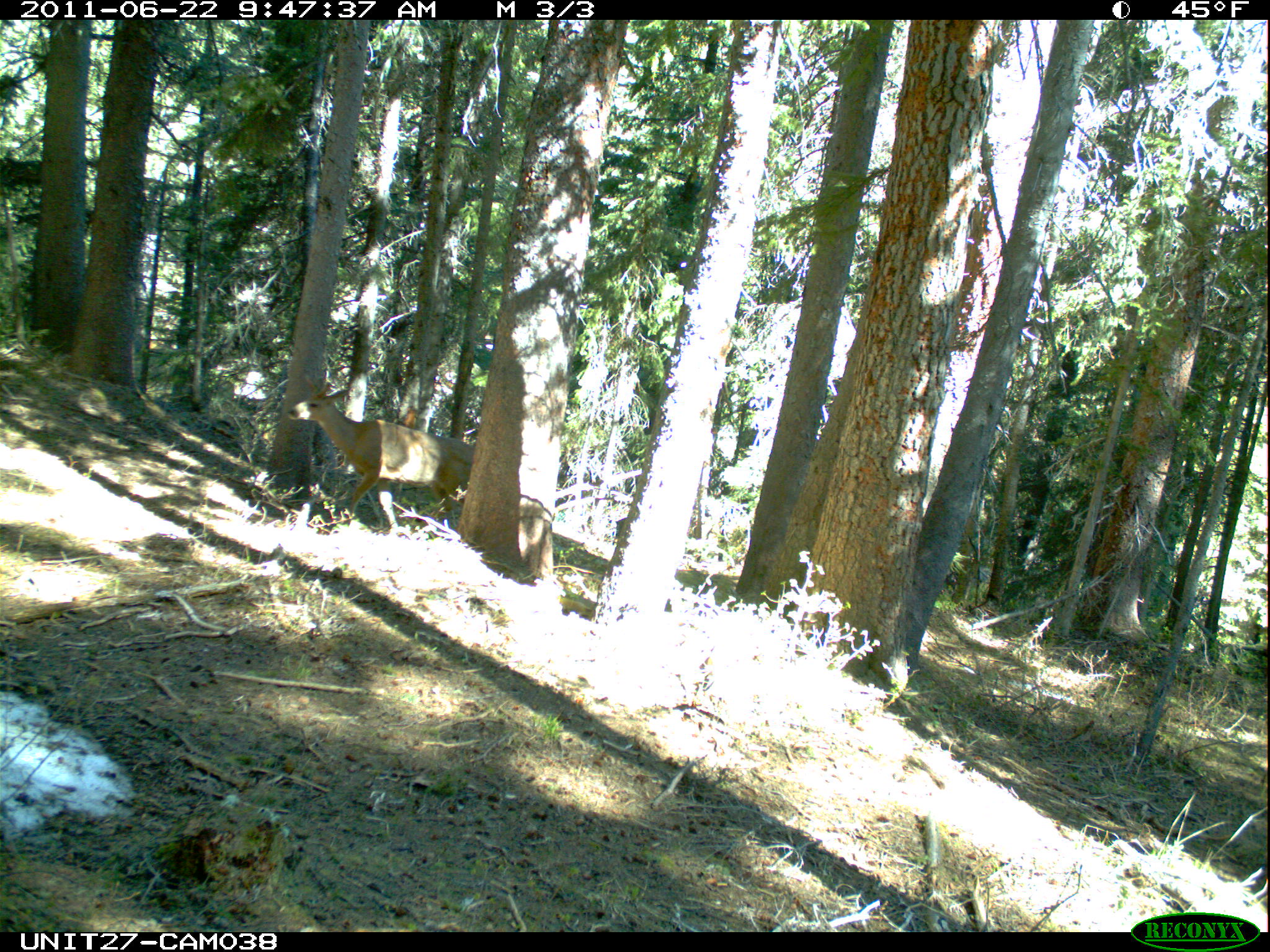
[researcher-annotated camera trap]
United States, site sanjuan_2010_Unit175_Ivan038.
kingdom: Animalia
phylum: Chordata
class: Mammalia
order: Artiodactyla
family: Cervidae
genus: Odocoileus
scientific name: Odocoileus hemionus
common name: mule deer